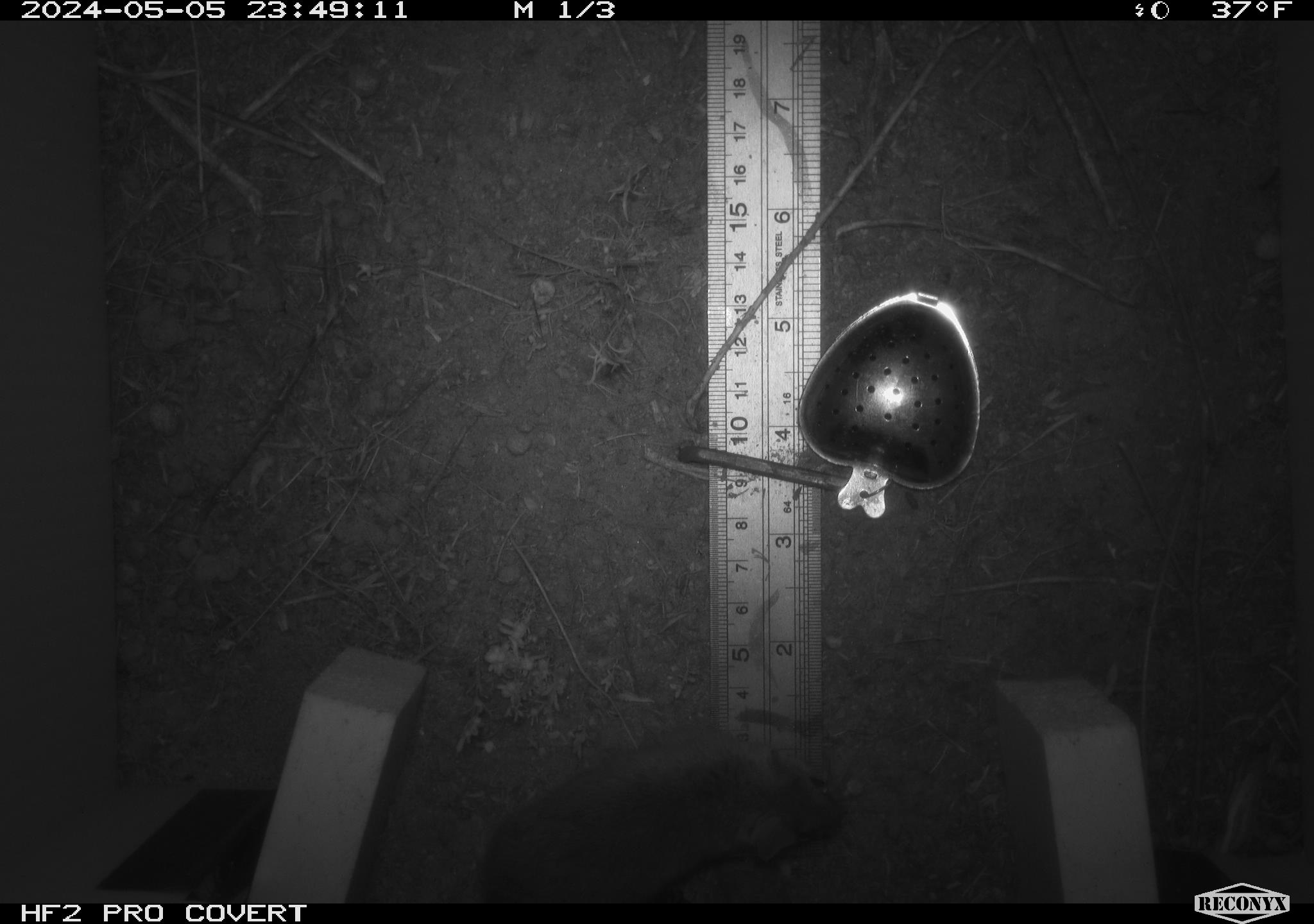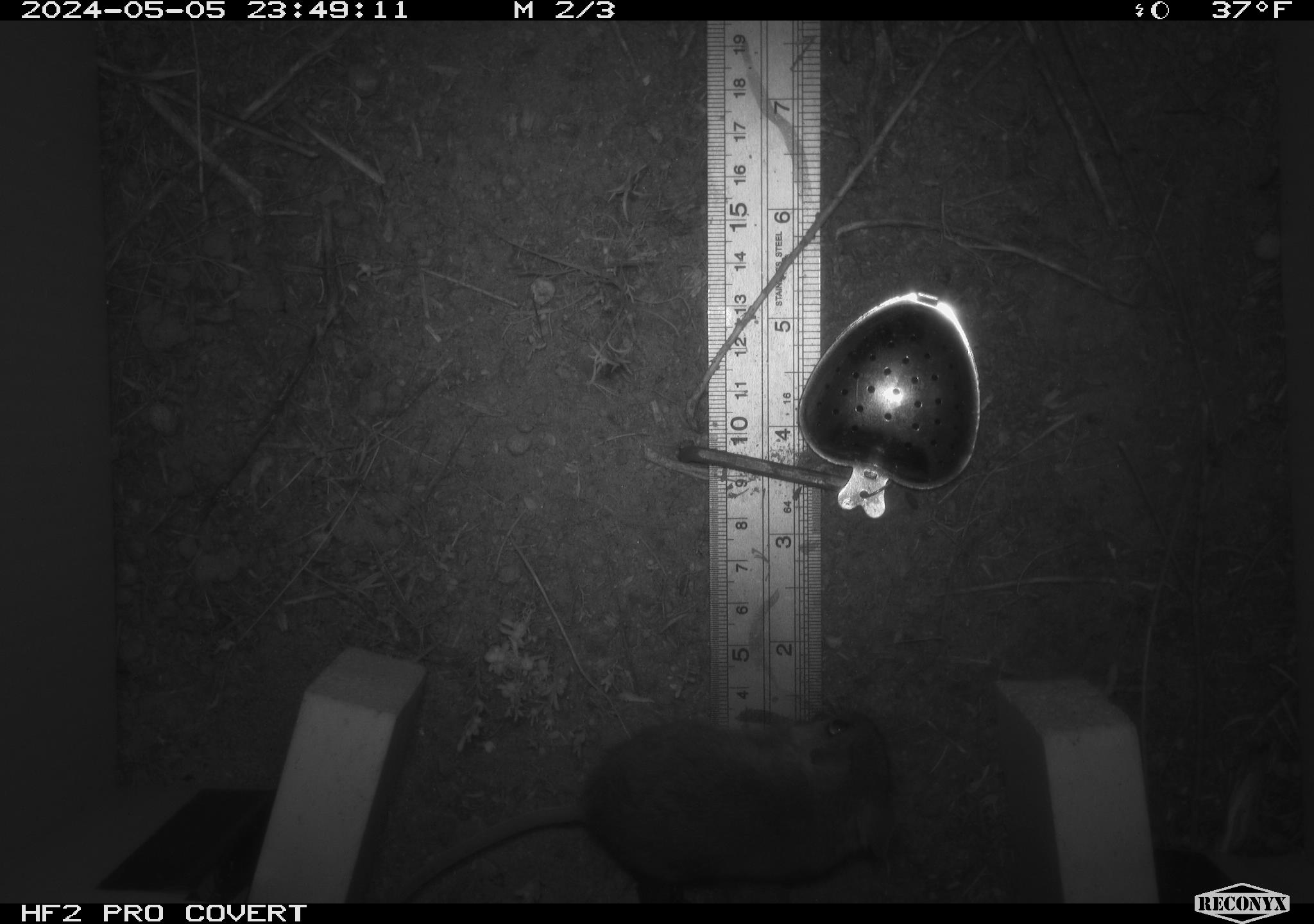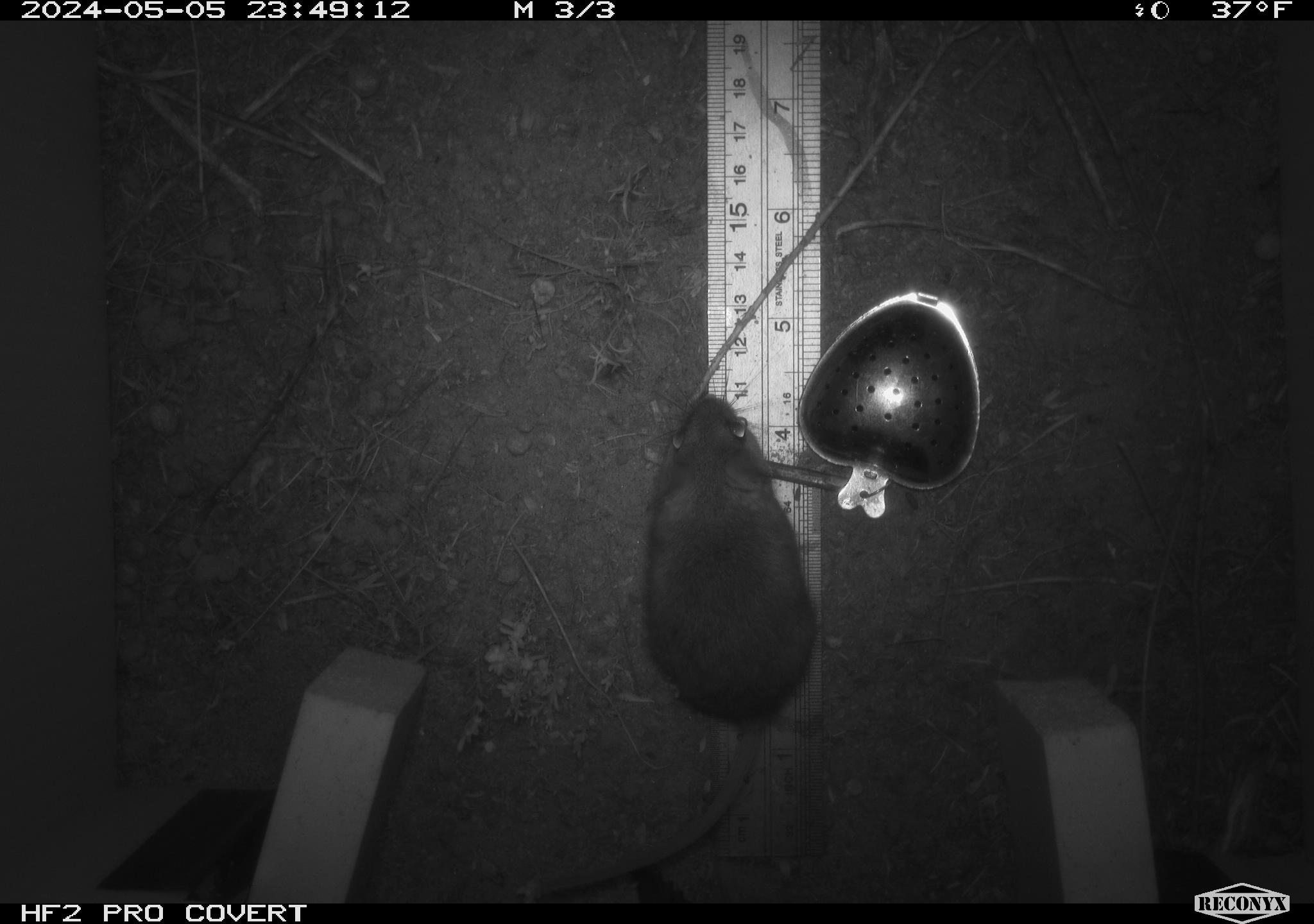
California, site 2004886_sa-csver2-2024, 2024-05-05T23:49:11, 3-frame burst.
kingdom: Animalia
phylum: Chordata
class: Mammalia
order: Rodentia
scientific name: Rodentia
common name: rodent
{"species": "rodent (Rodentia)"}